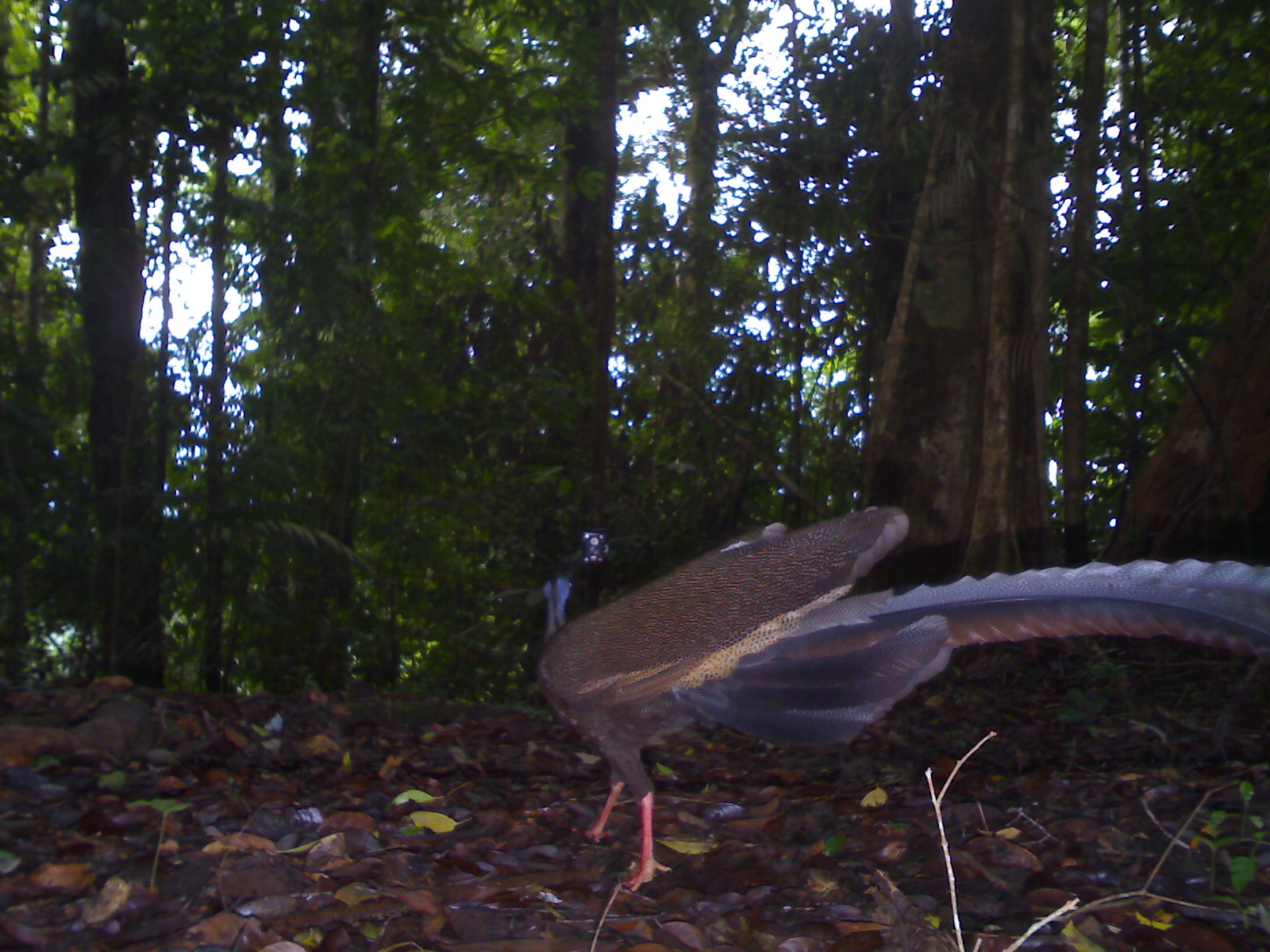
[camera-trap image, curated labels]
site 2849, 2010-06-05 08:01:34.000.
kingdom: Animalia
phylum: Chordata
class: Aves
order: Galliformes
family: Phasianidae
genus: Argusianus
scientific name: Argusianus argus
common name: great argus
Argusianus argus (great argus), count 1.